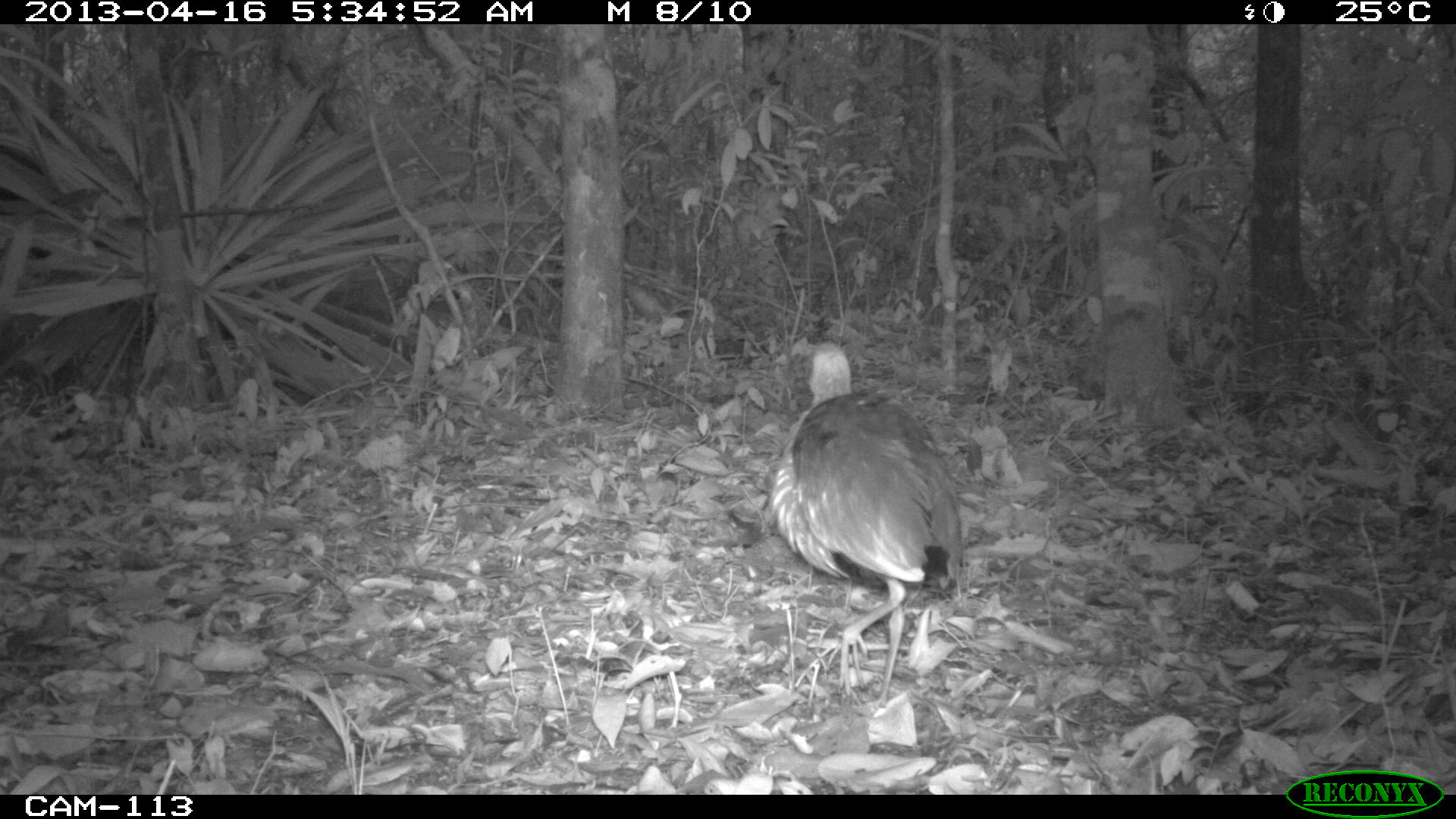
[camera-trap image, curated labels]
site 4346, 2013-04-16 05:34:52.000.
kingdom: Animalia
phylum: Chordata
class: Aves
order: Gruiformes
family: Rallidae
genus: Aramides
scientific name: Aramides cajaneus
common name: gray-necked wood-rail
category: aramides cajanea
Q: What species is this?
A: Aramides cajanea (gray-necked wood-rail) (Aramides cajaneus).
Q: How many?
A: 1.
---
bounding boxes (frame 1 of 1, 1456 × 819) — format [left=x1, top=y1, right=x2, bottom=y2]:
aramides cajanea: [left=765, top=337, right=965, bottom=715]